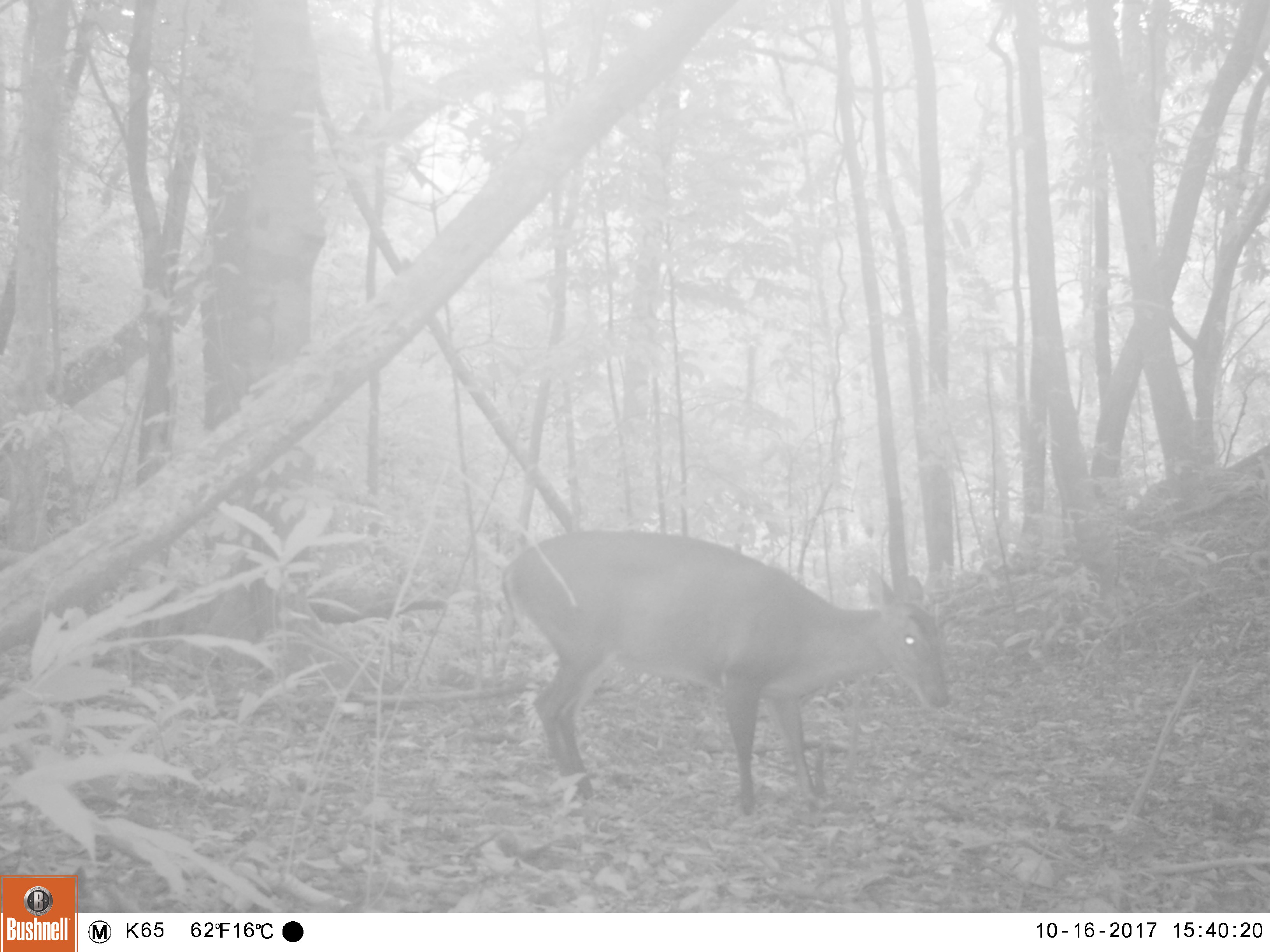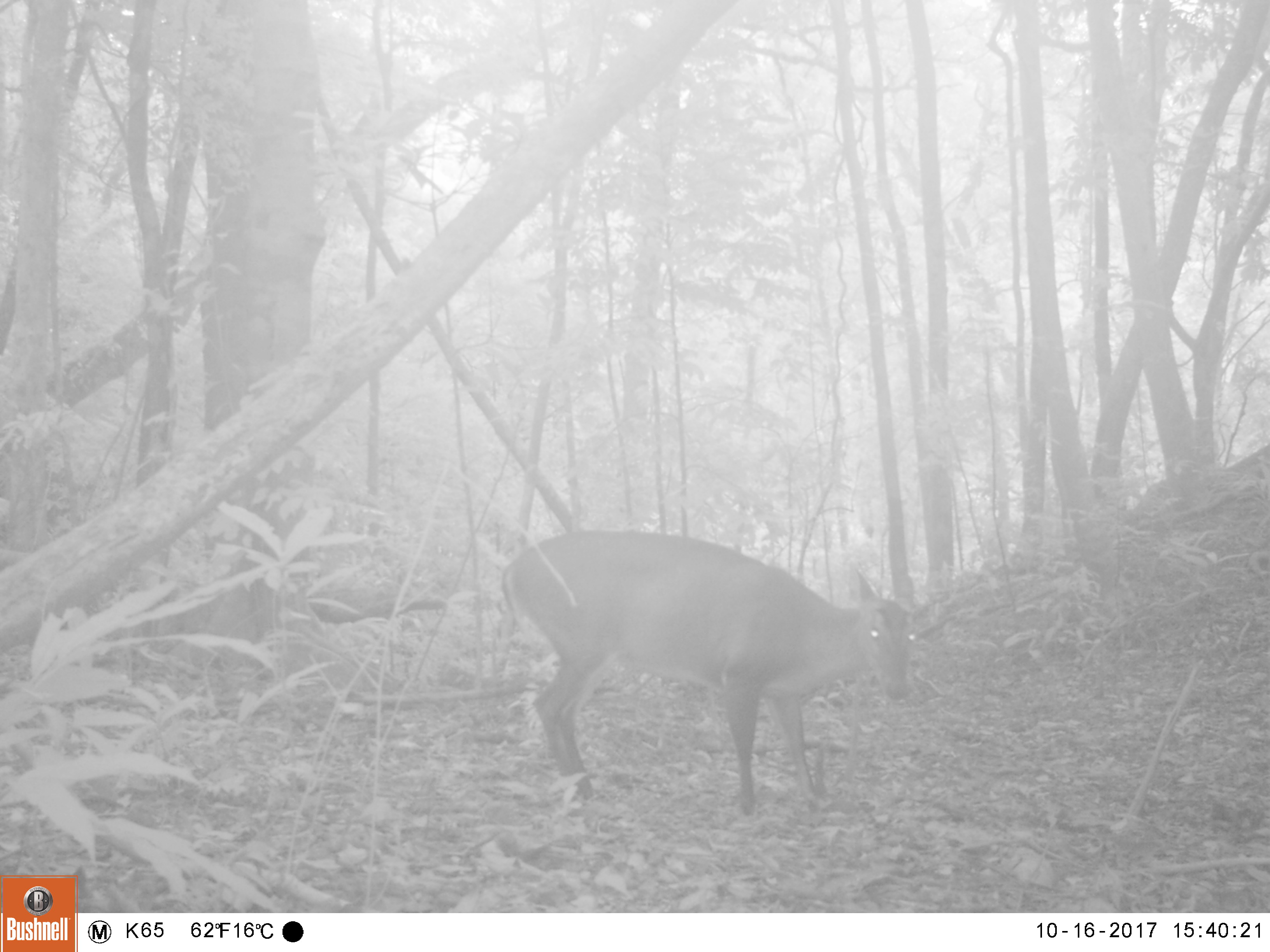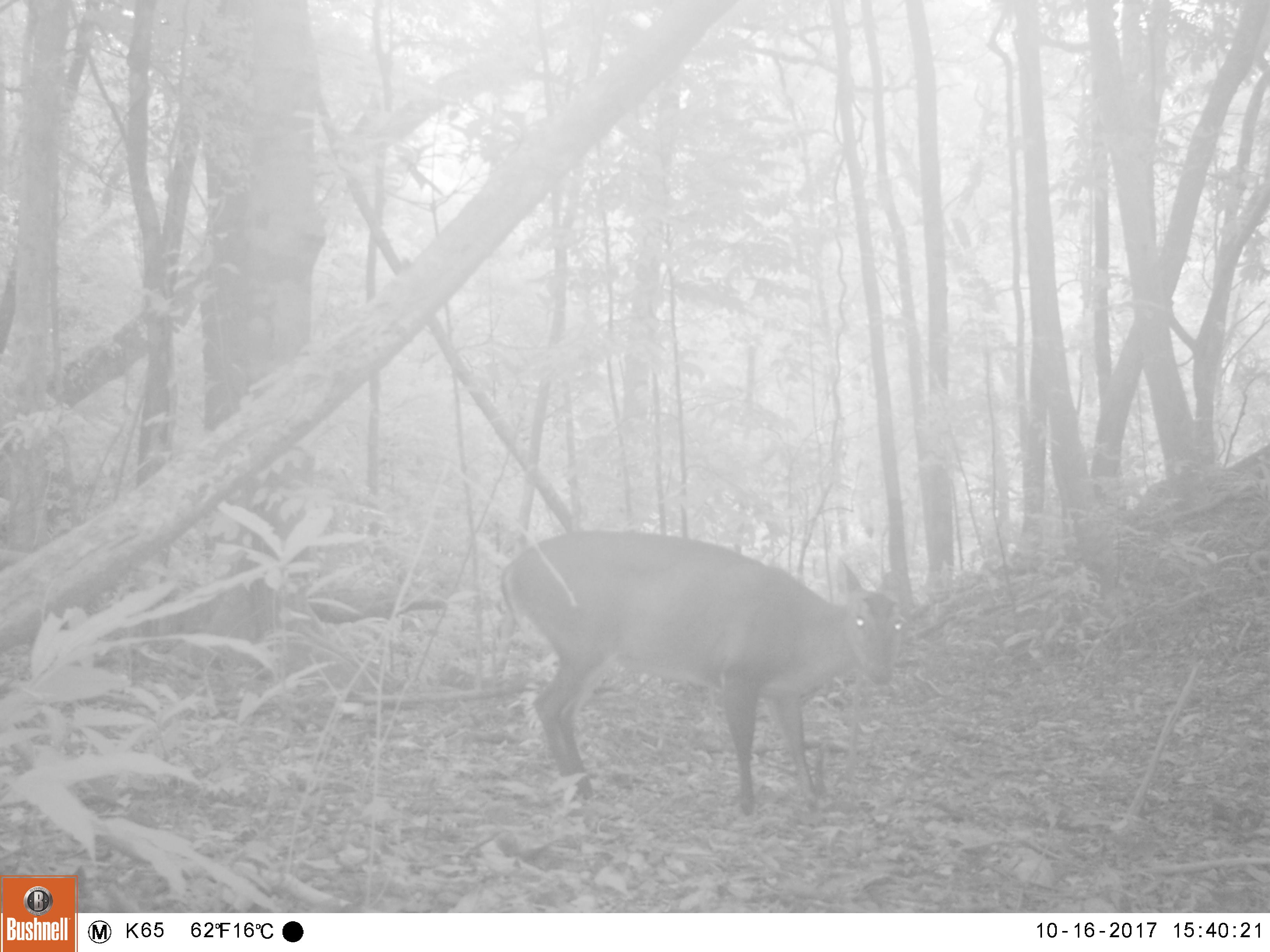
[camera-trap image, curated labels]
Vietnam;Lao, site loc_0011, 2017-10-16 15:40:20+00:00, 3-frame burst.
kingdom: Animalia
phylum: Chordata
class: Mammalia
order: Artiodactyla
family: Cervidae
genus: Muntiacus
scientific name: Muntiacus vuquangensis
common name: large-antlered muntjac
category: large antlered muntjac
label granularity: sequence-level